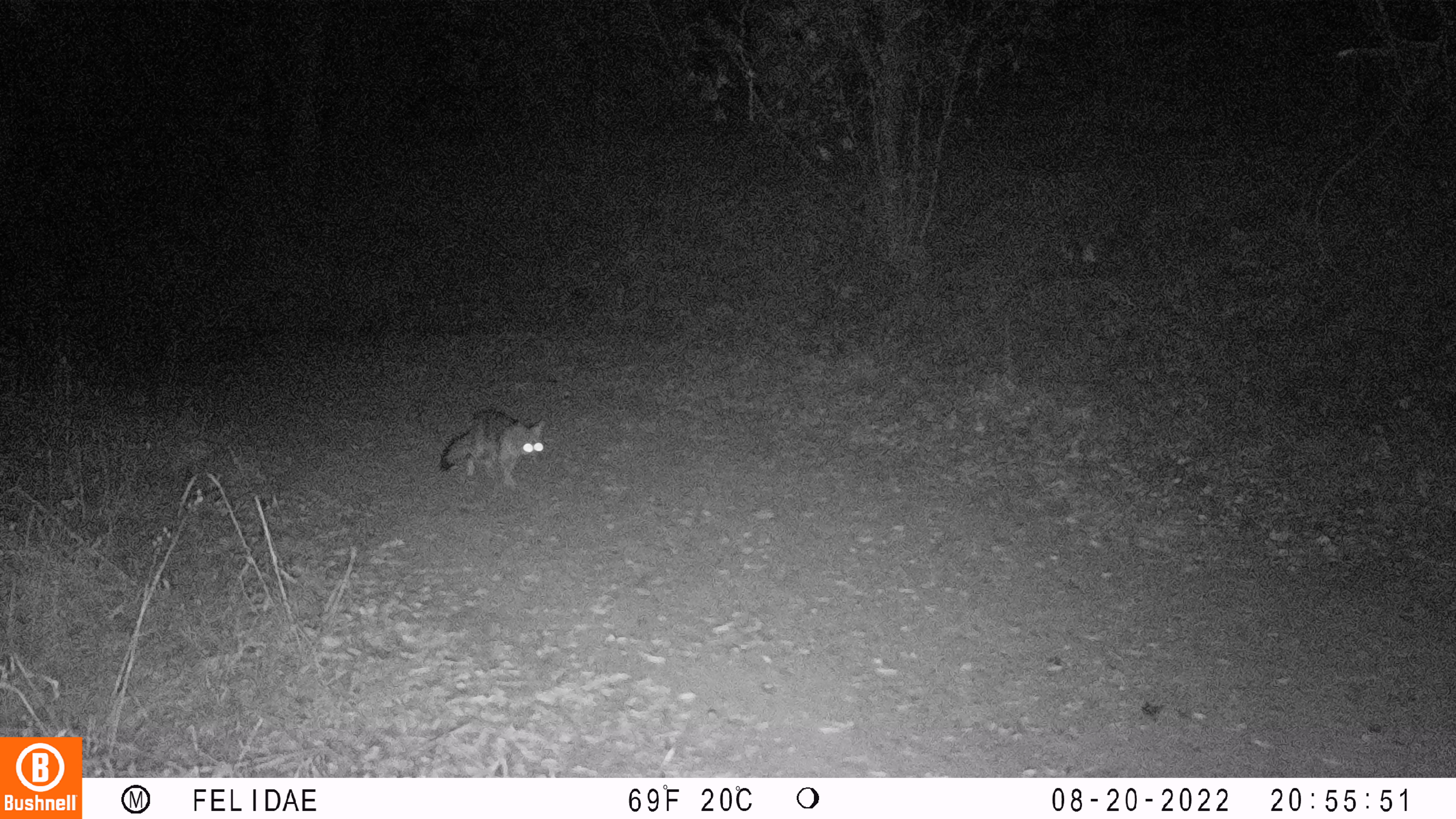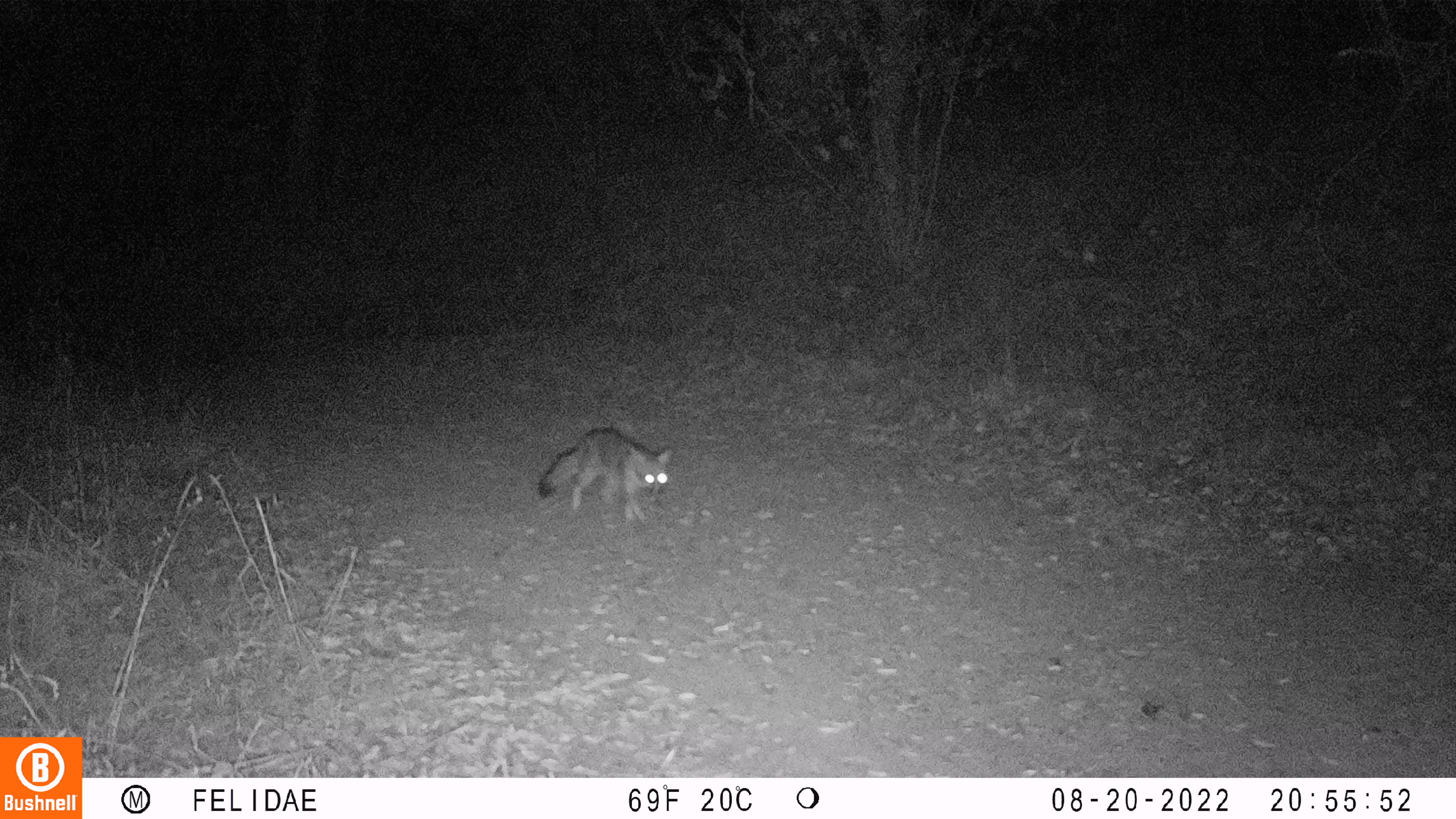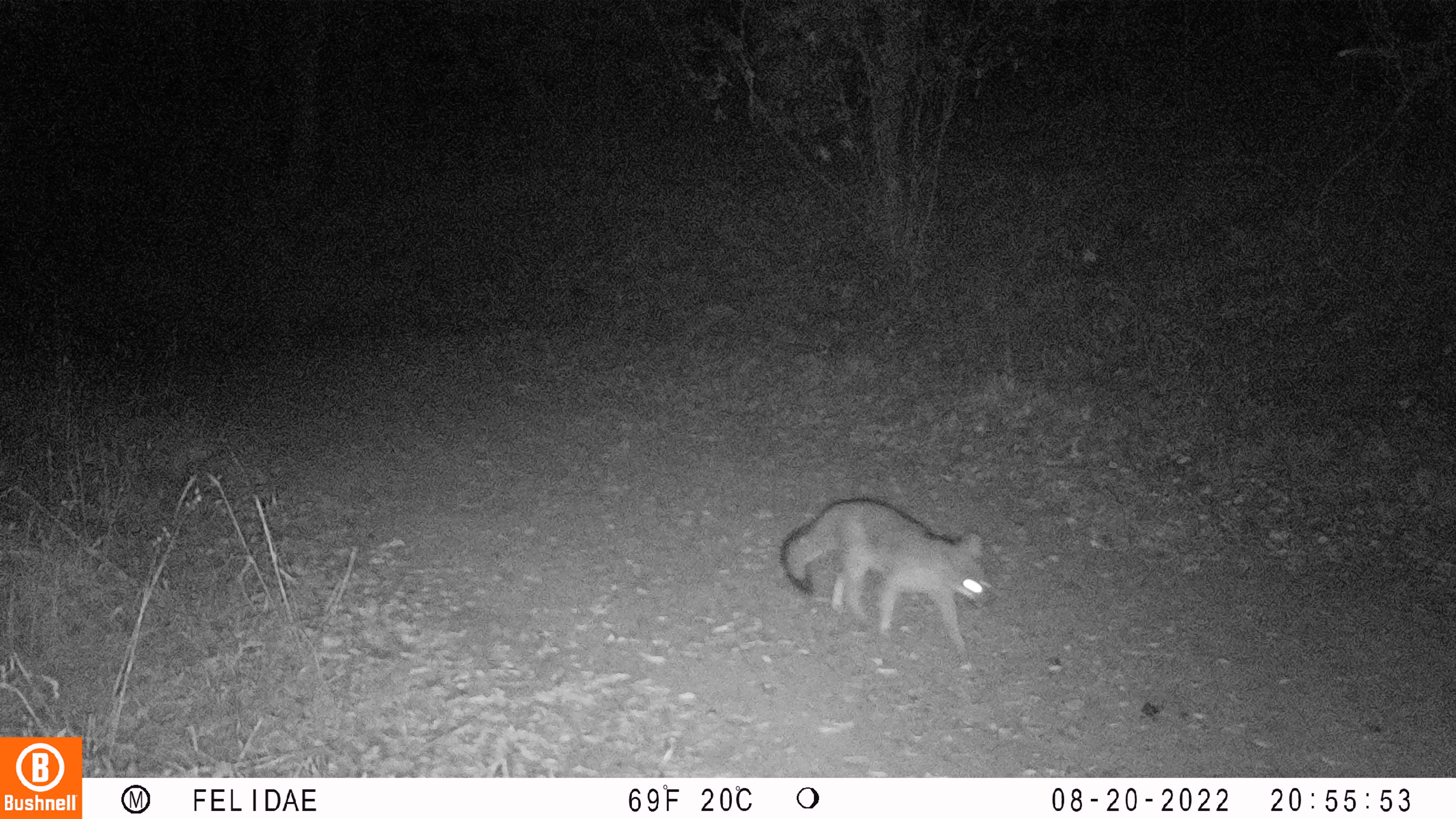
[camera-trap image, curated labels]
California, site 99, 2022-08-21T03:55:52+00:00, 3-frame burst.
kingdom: Animalia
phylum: Chordata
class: Mammalia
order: Carnivora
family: Canidae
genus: Urocyon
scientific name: Urocyon cinereoargenteus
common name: gray fox